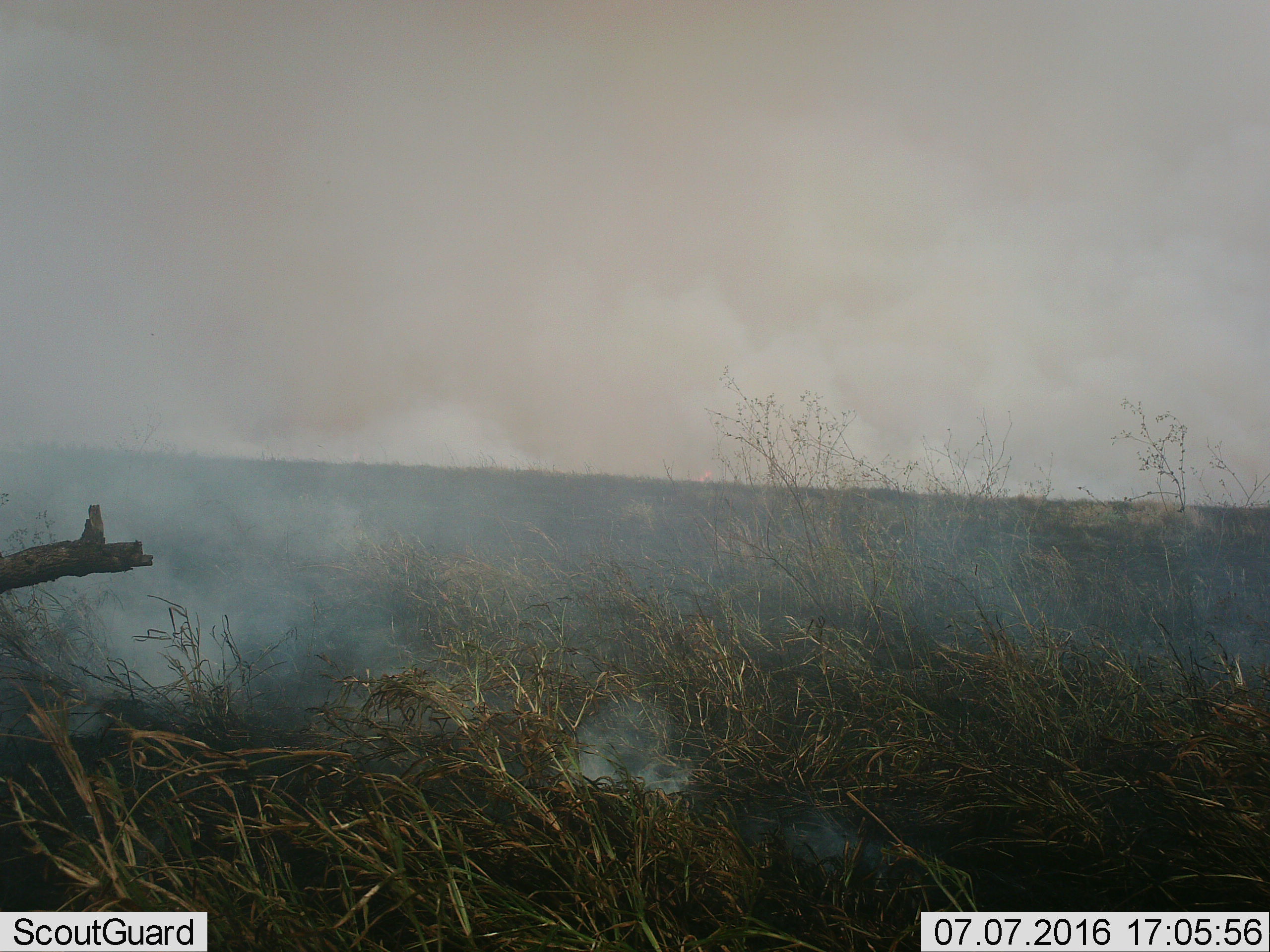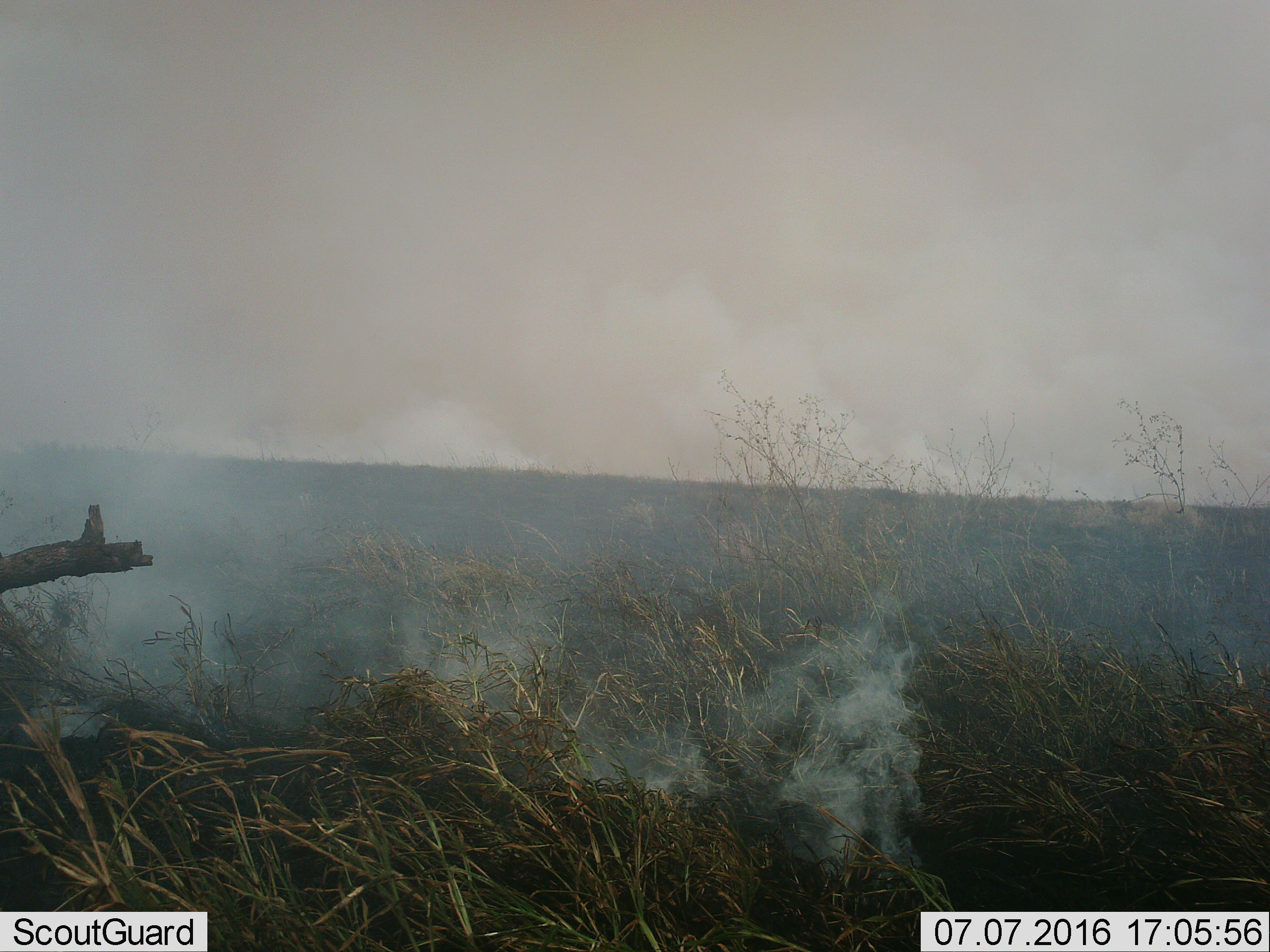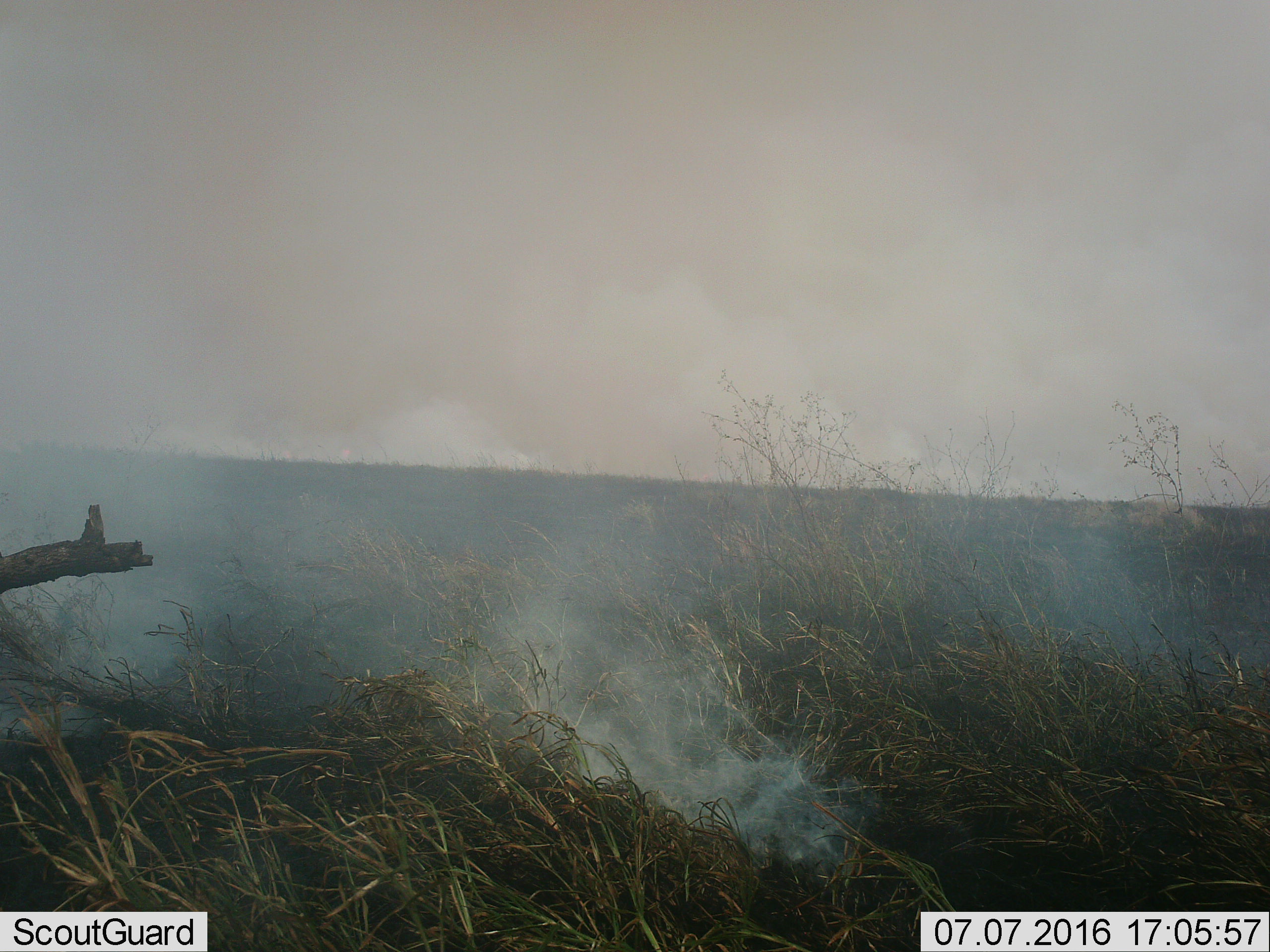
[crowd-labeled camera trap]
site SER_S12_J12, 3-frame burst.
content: unidentified animal